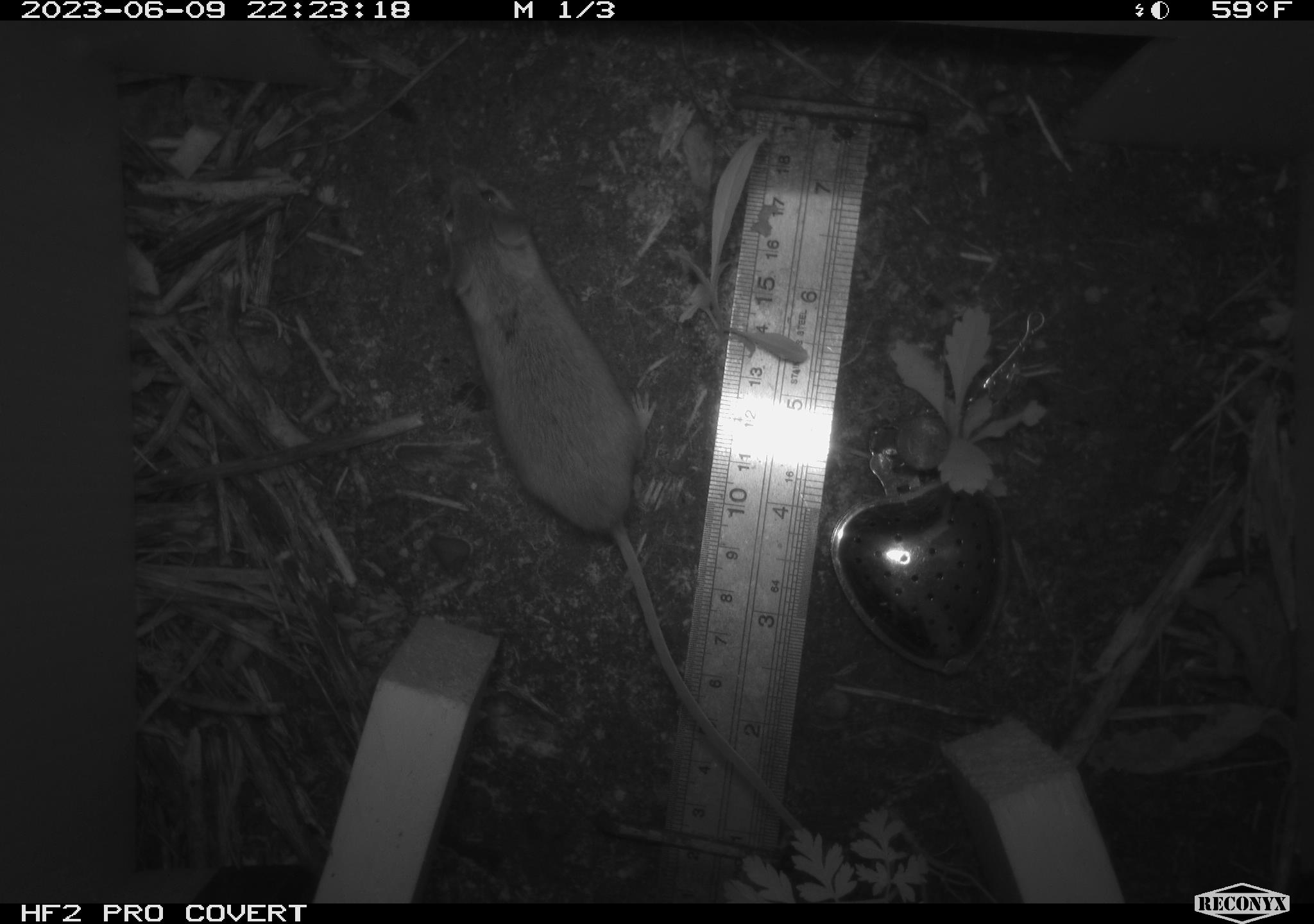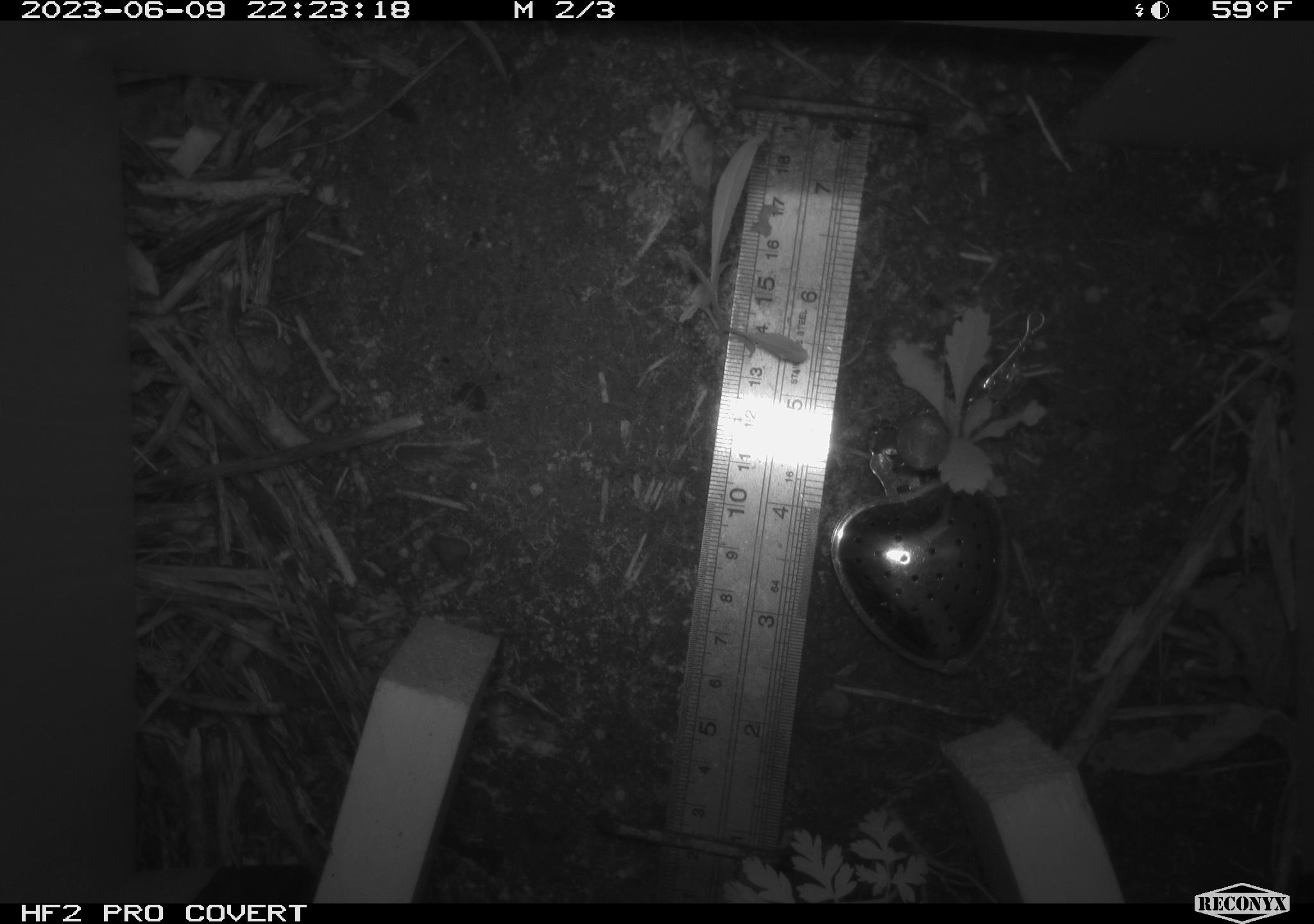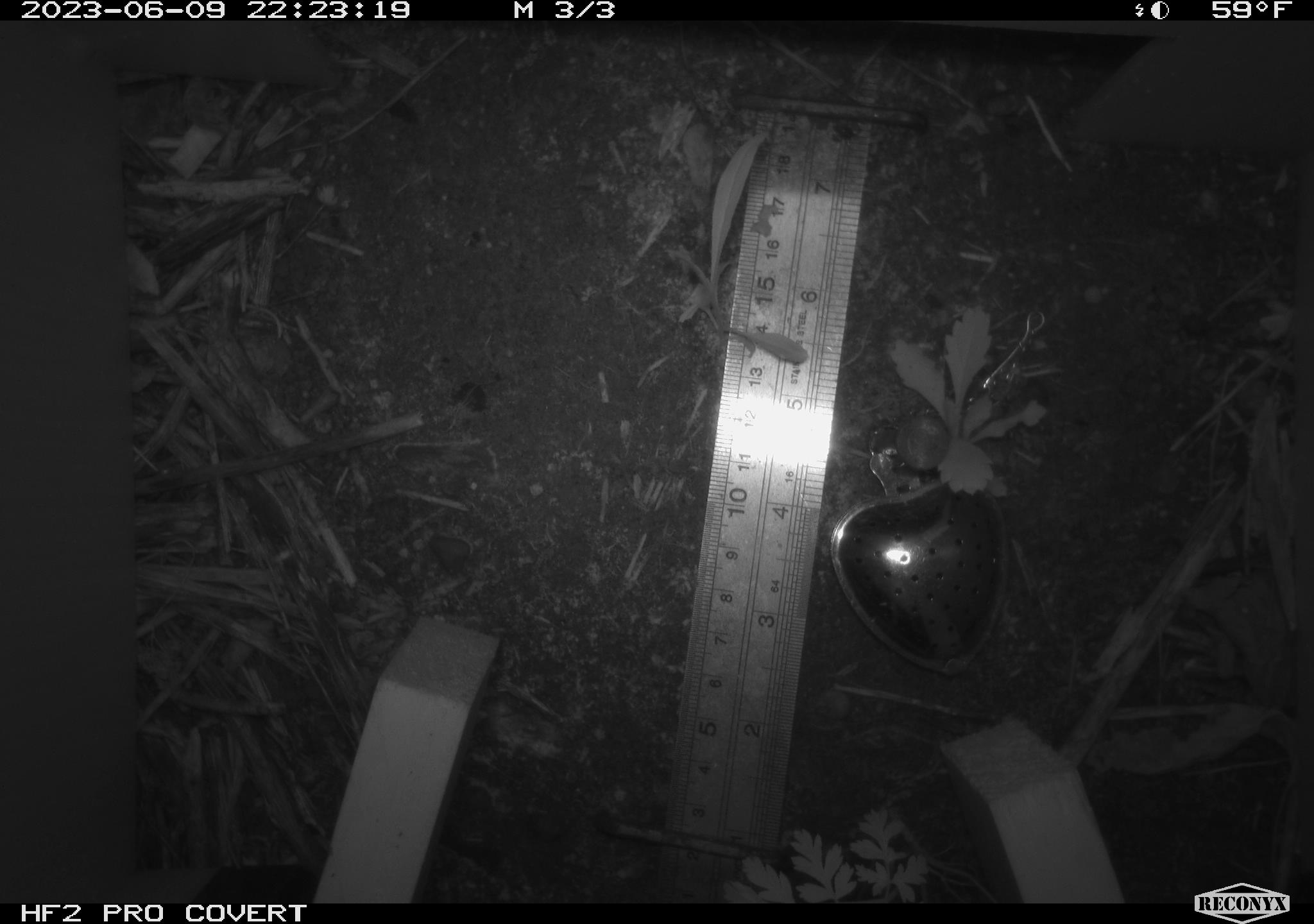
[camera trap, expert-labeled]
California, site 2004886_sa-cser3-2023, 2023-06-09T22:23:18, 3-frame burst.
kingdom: Animalia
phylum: Chordata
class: Mammalia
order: Rodentia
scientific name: Rodentia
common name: mouse species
Mouse species (Rodentia).